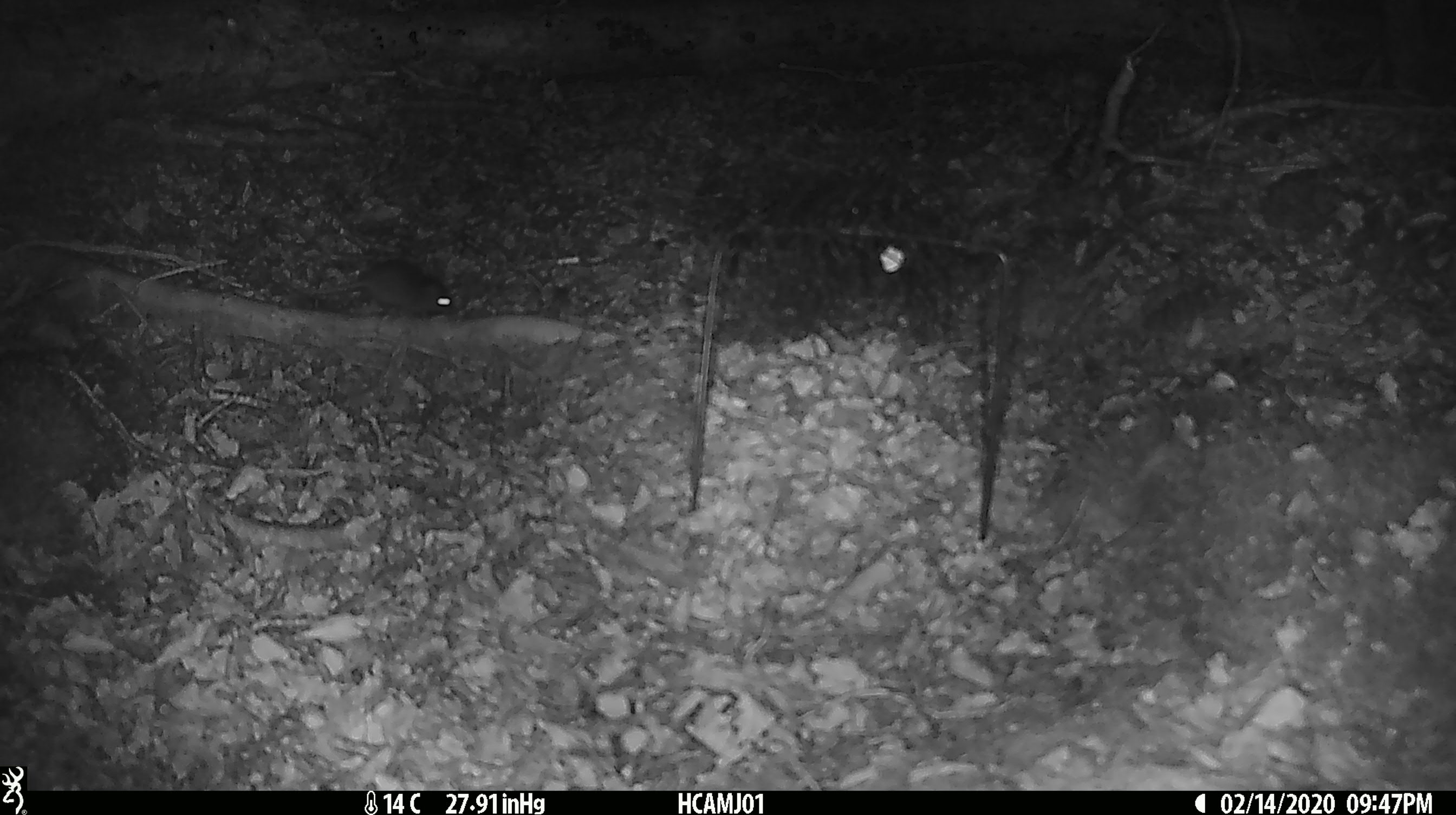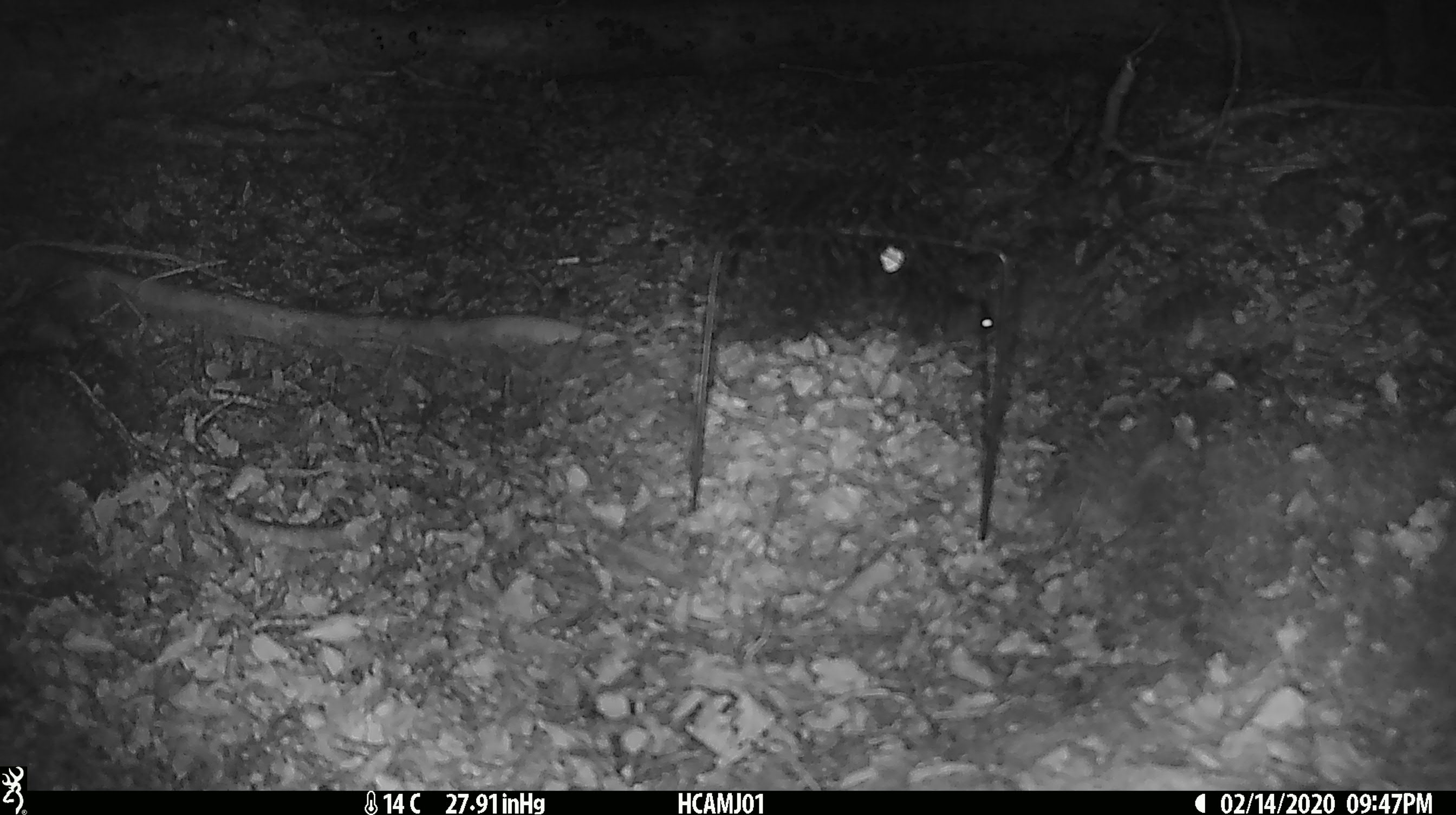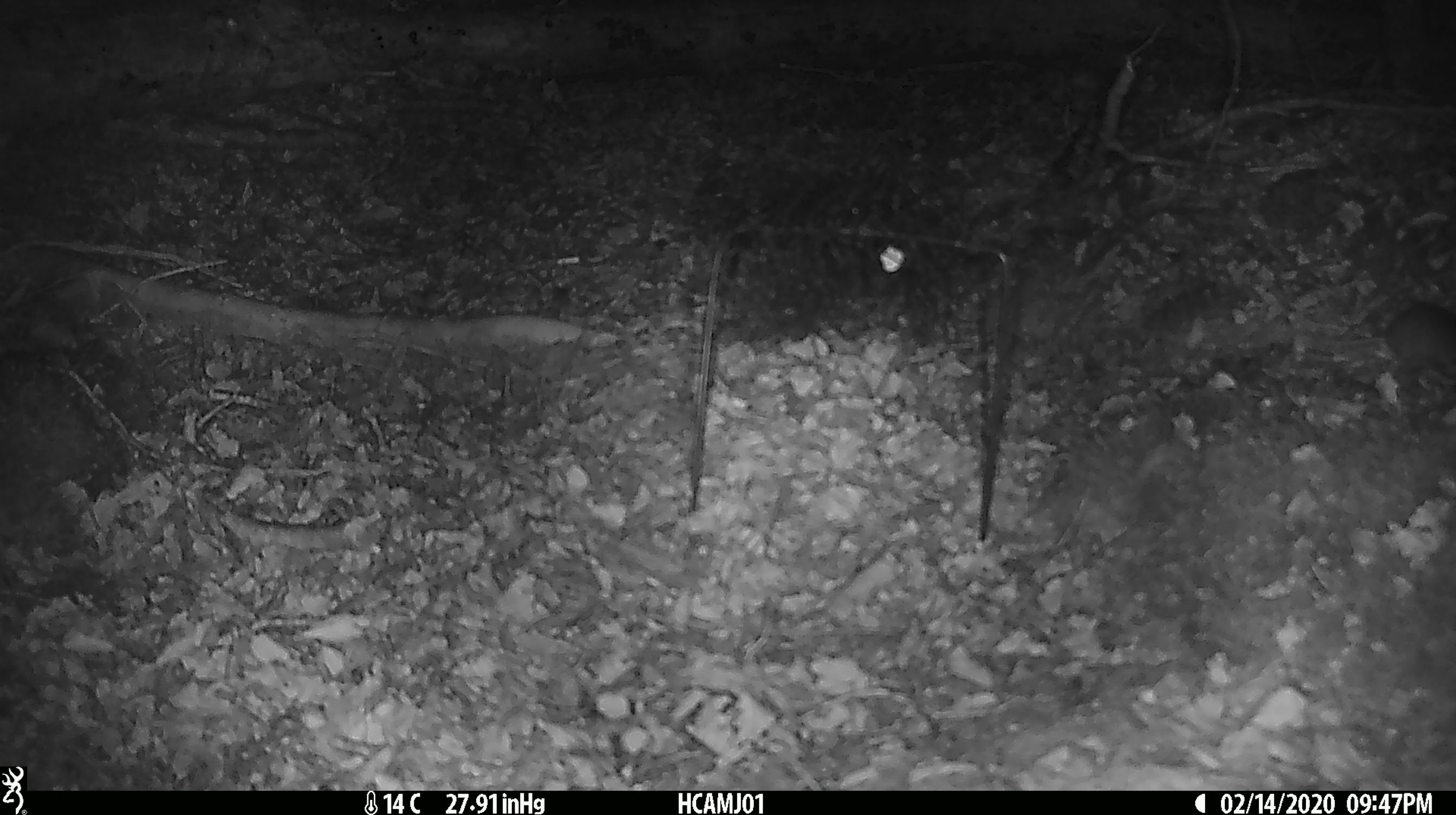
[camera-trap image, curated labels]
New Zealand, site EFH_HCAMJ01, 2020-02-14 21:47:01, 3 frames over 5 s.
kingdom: Animalia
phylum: Chordata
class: Mammalia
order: Rodentia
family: Muridae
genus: Mus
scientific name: Mus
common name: mouse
Mouse (Mus).